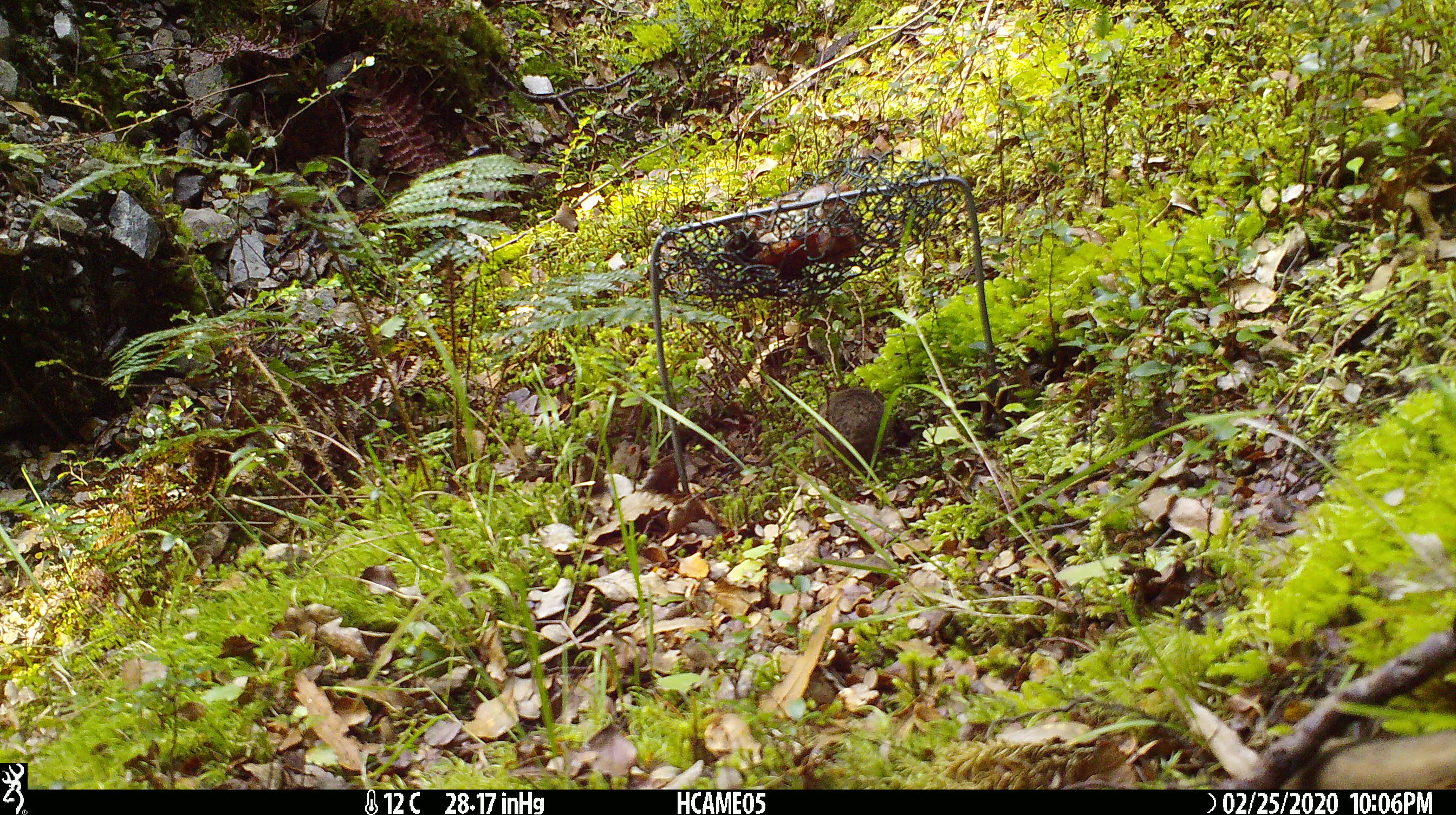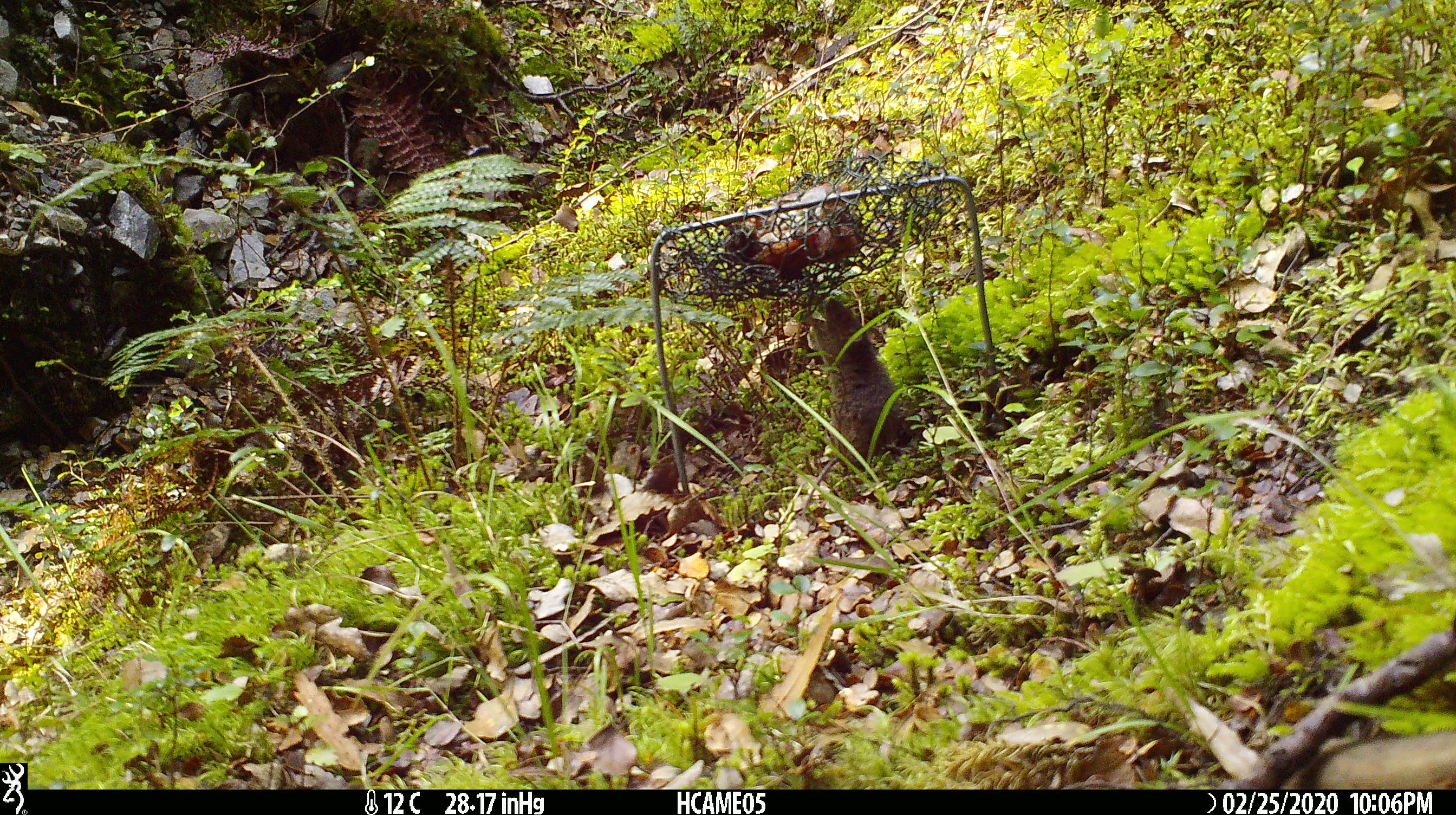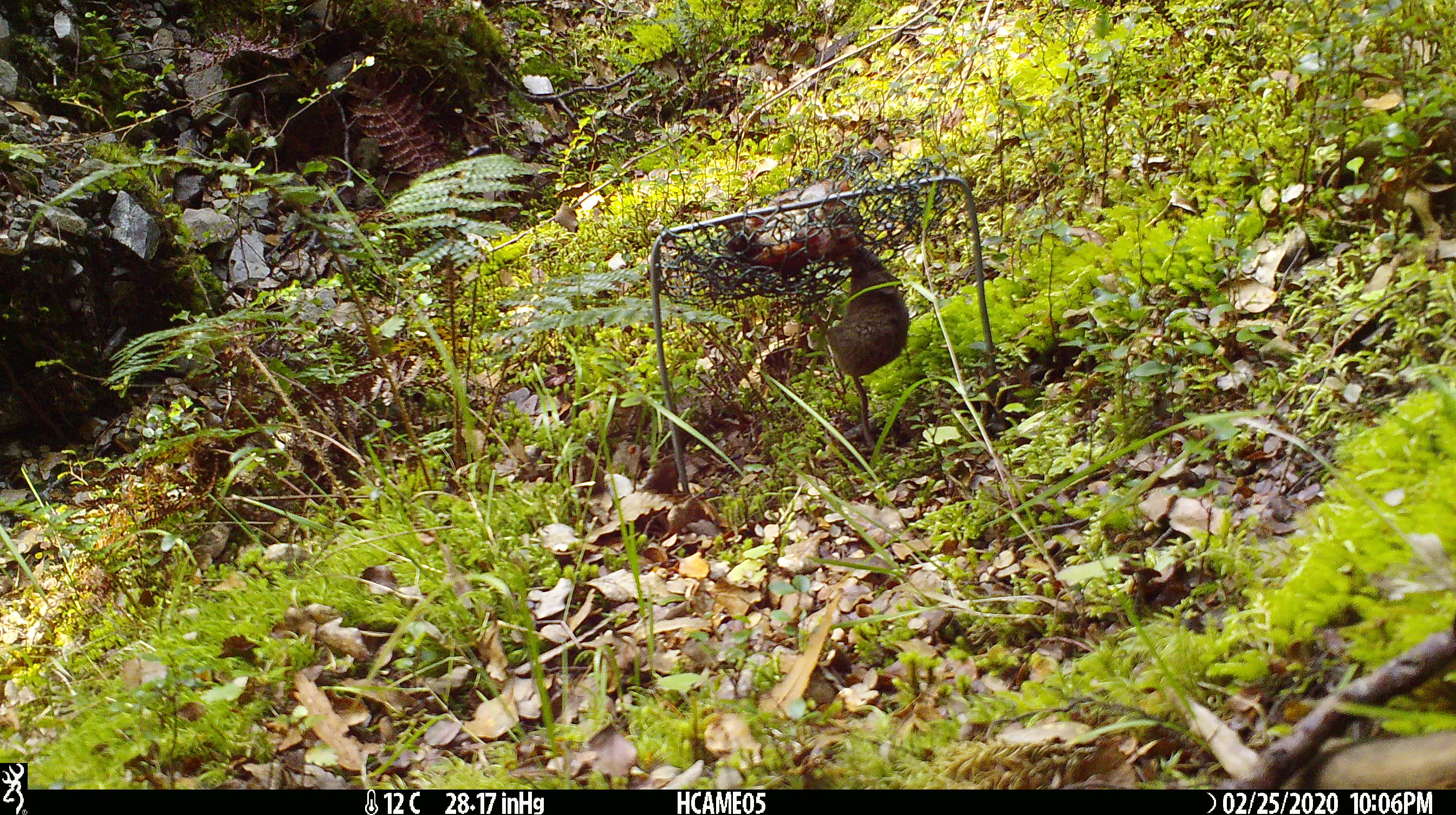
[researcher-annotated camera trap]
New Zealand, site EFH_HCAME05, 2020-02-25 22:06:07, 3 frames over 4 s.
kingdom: Animalia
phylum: Chordata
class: Mammalia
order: Rodentia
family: Muridae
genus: Mus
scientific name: Mus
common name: mouse